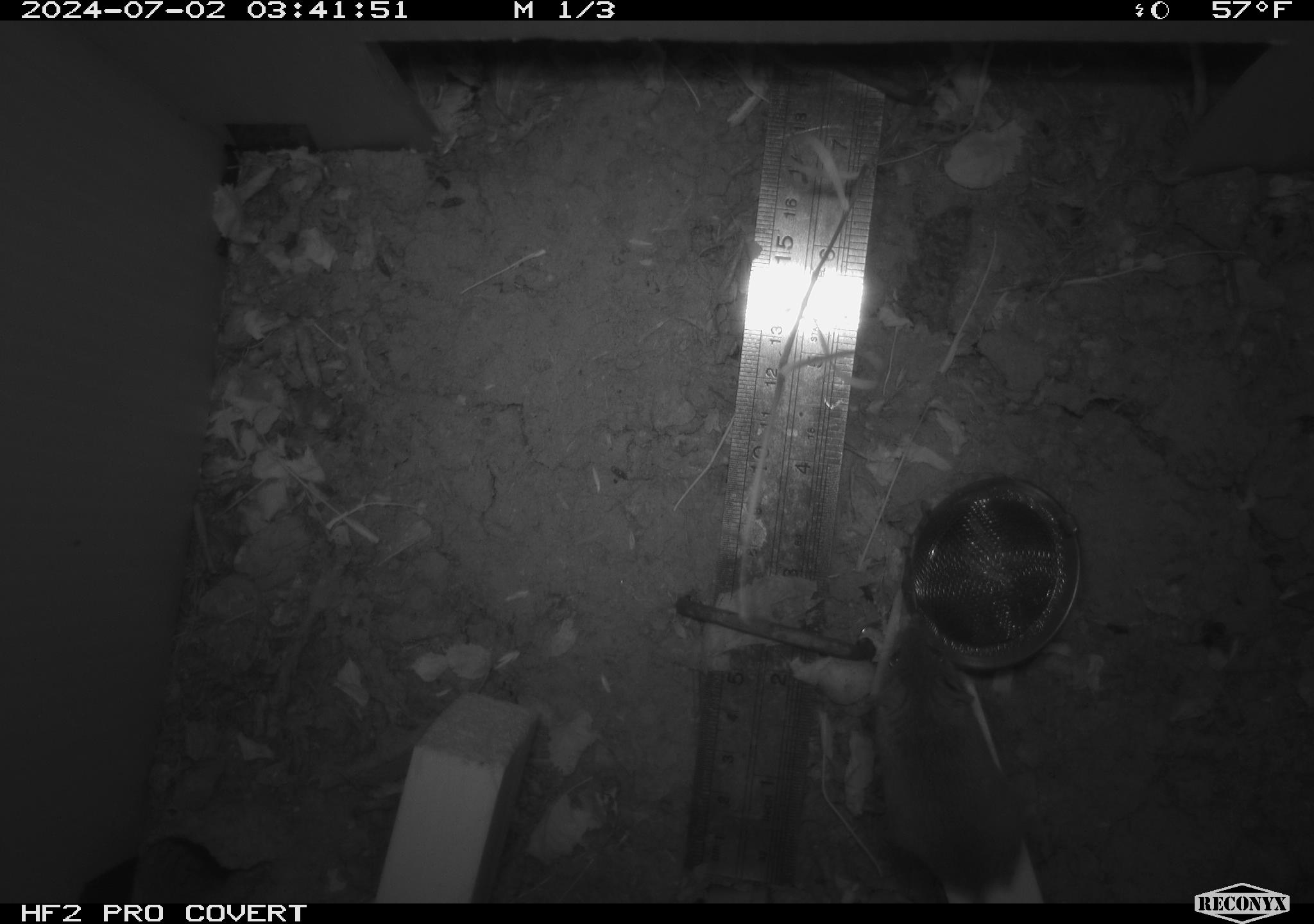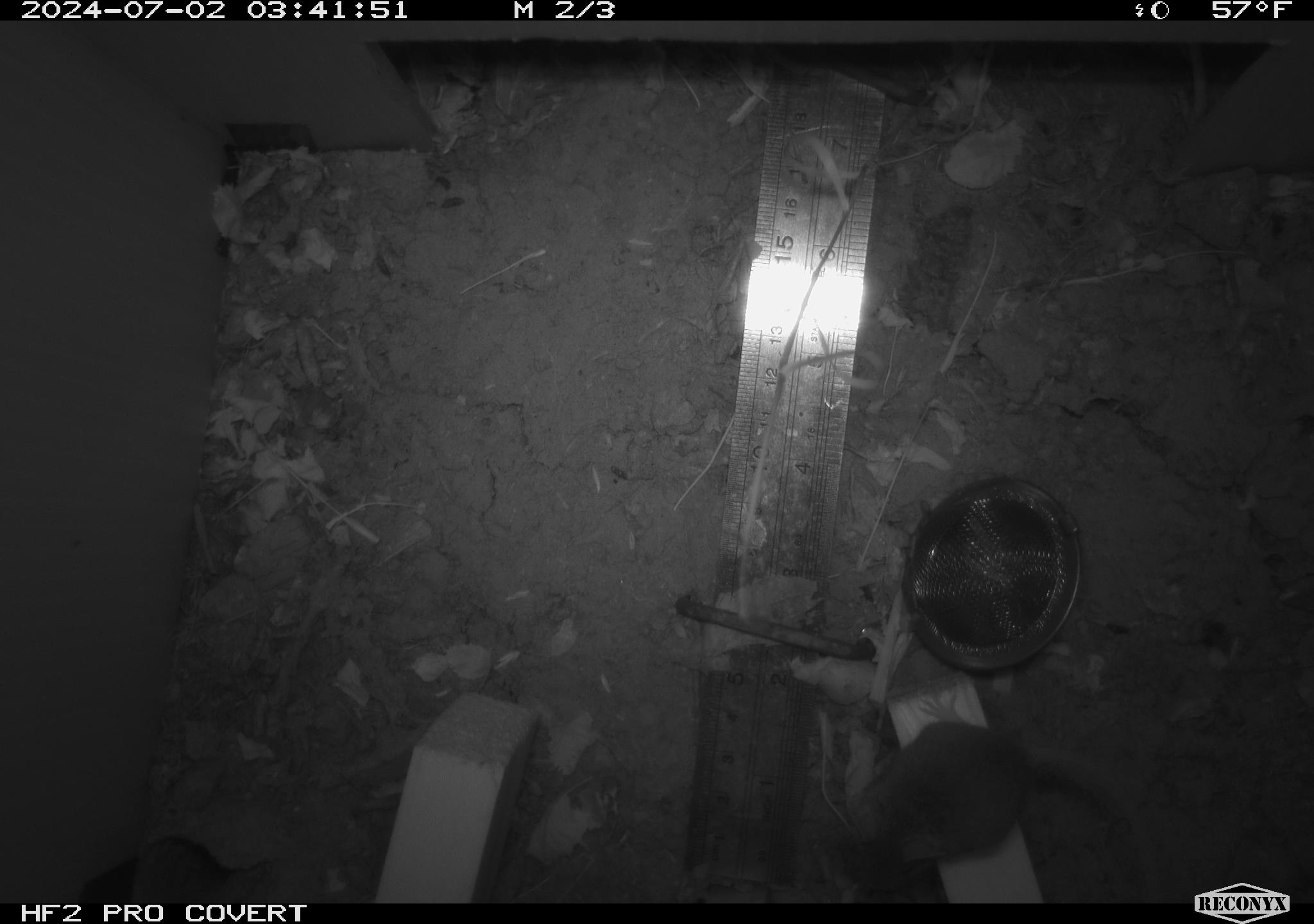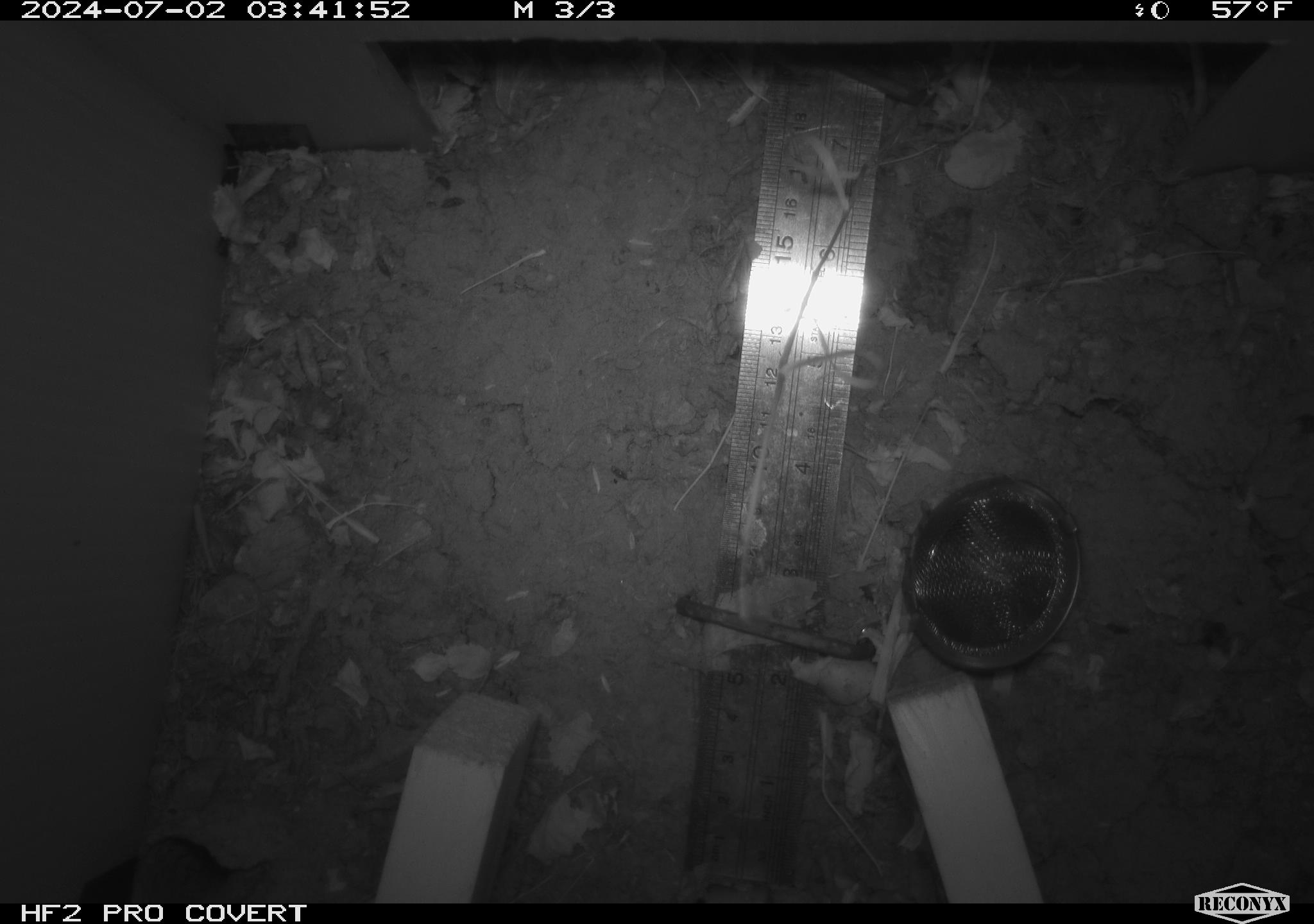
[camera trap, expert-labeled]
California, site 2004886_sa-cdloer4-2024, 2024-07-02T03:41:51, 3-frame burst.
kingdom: Animalia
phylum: Chordata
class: Mammalia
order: Rodentia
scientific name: Rodentia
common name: rodent